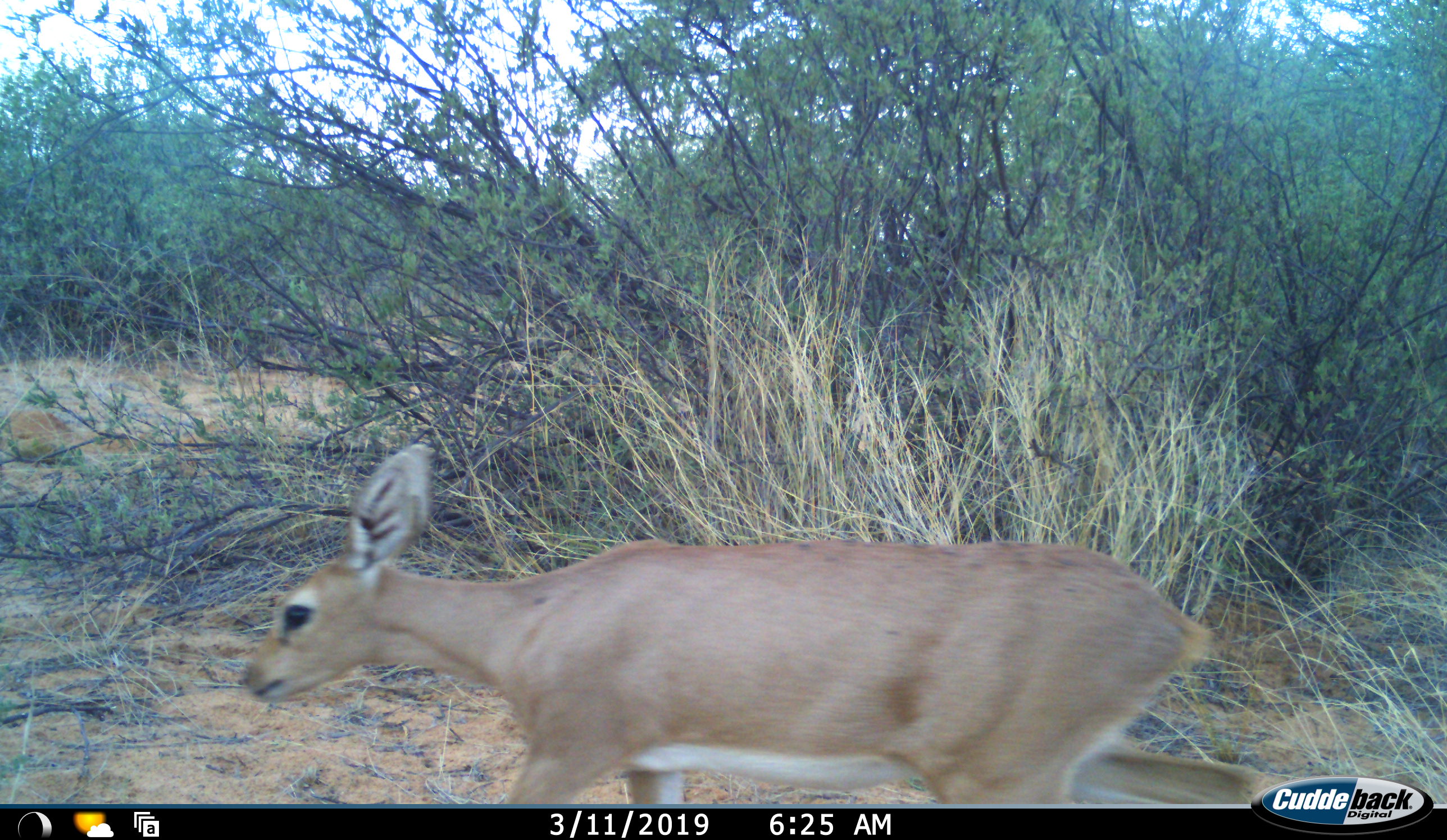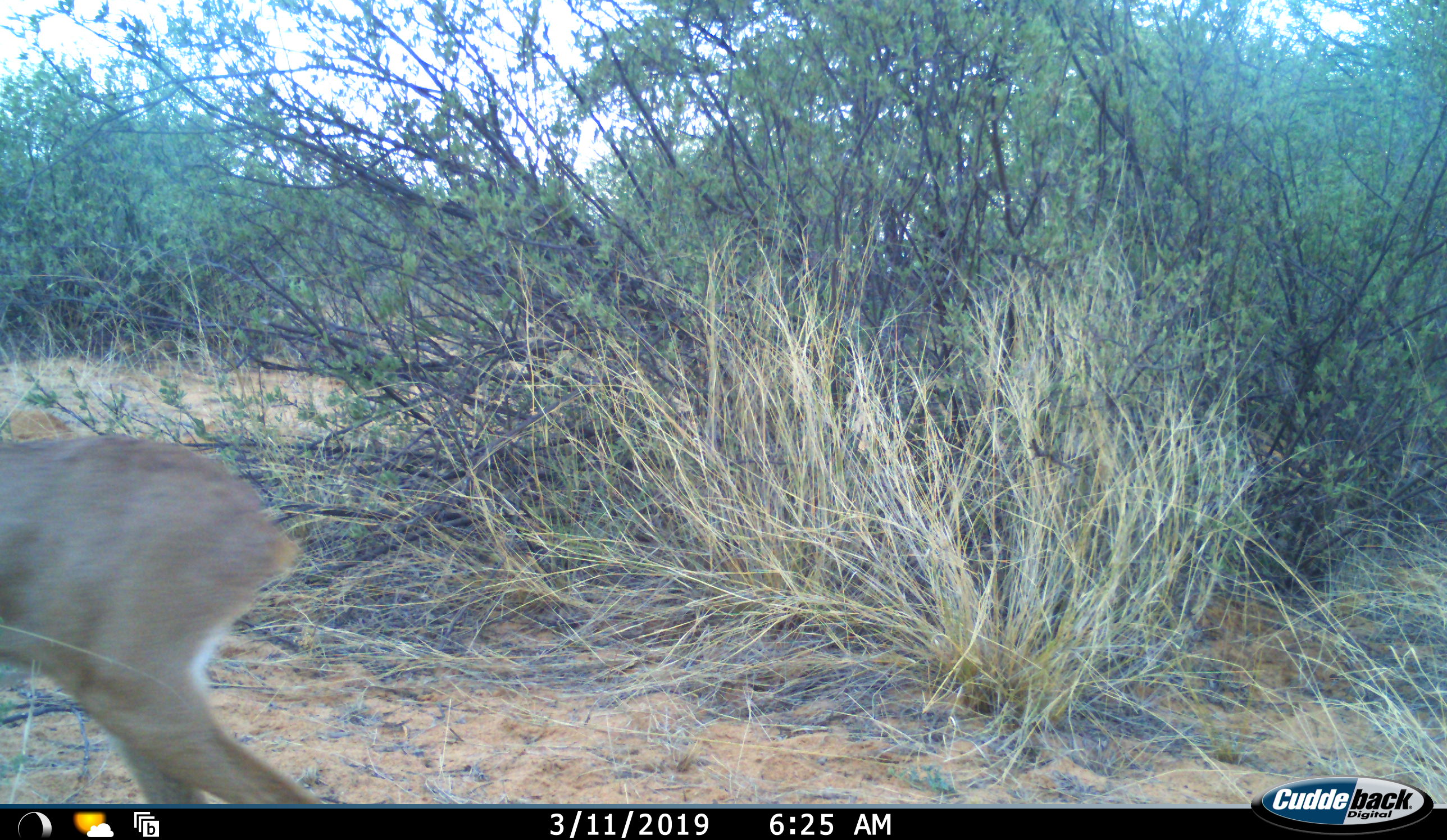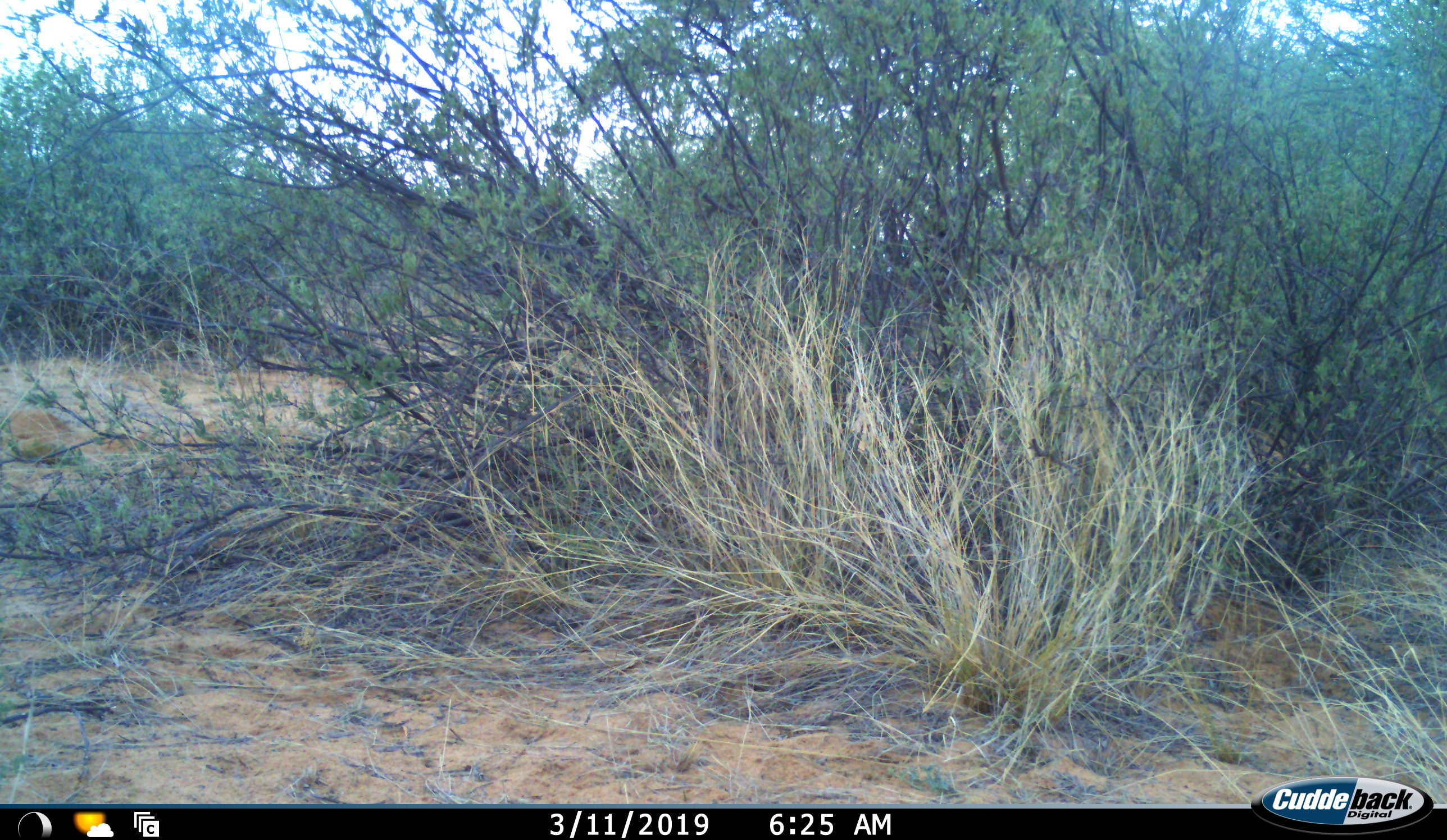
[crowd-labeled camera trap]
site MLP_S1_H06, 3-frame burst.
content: unidentified animal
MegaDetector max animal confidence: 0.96